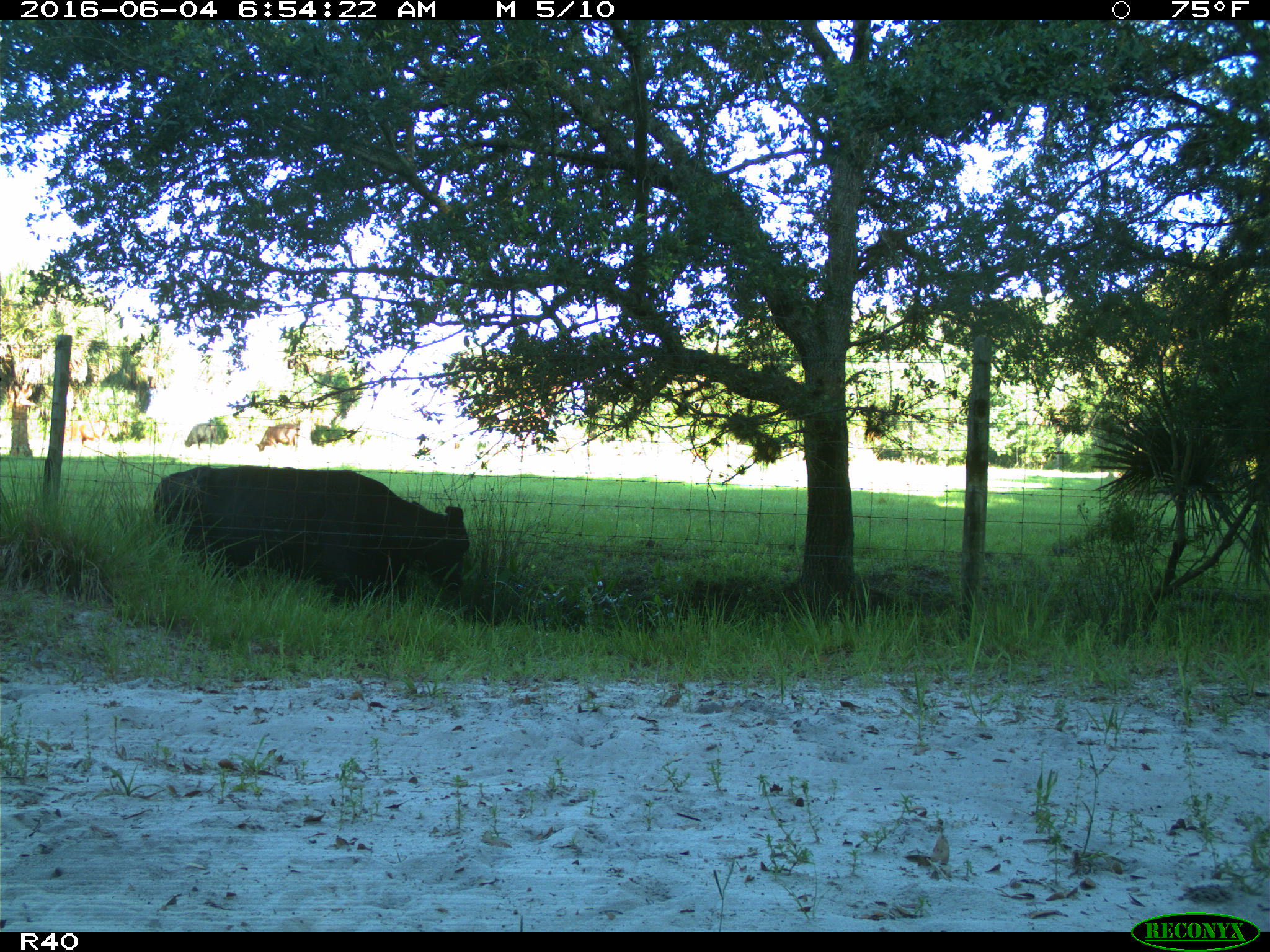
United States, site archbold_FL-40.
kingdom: Animalia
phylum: Chordata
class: Mammalia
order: Artiodactyla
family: Bovidae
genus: Bos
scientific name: Bos taurus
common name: domestic cow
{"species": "Bos taurus (domestic cow)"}